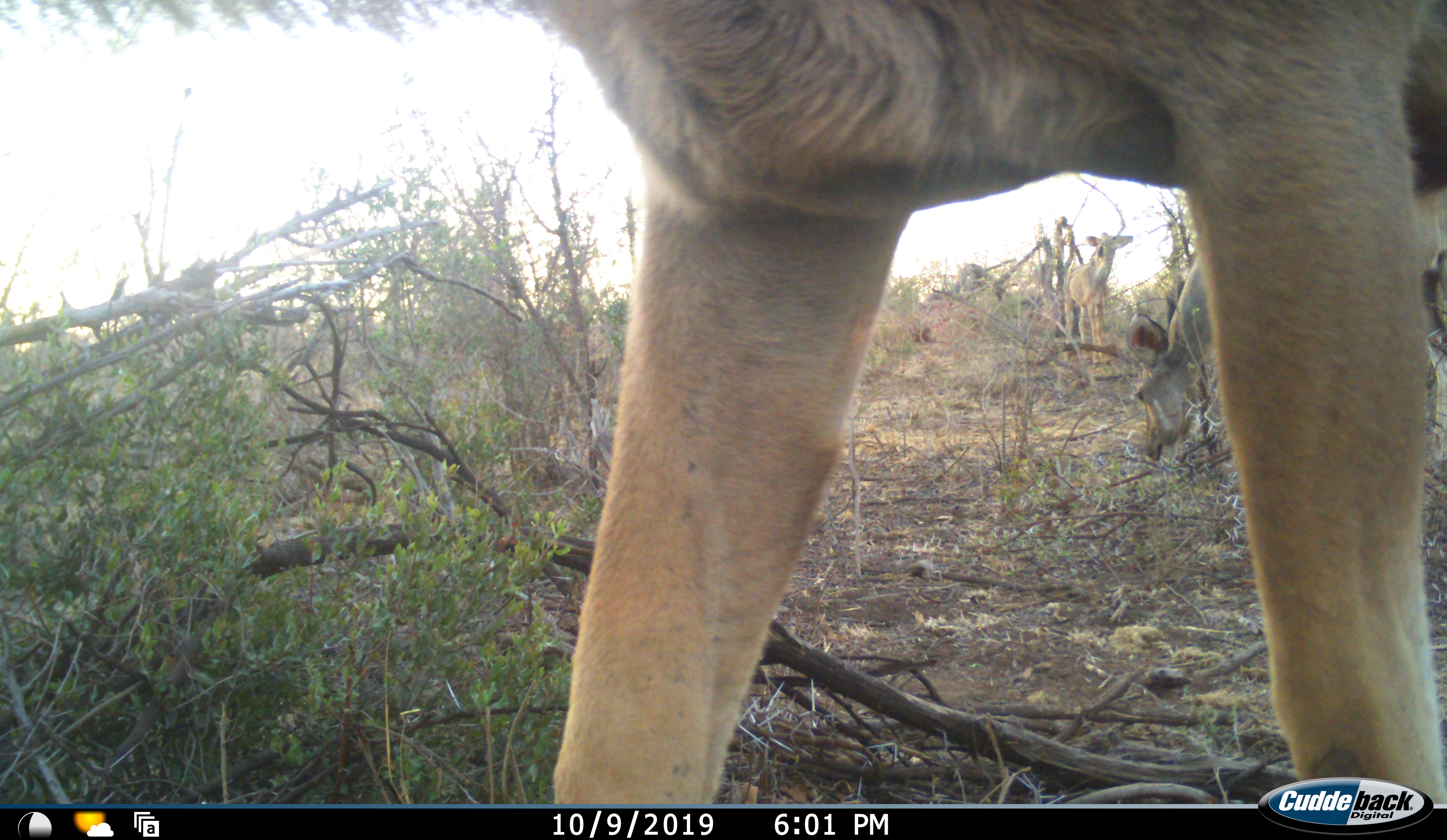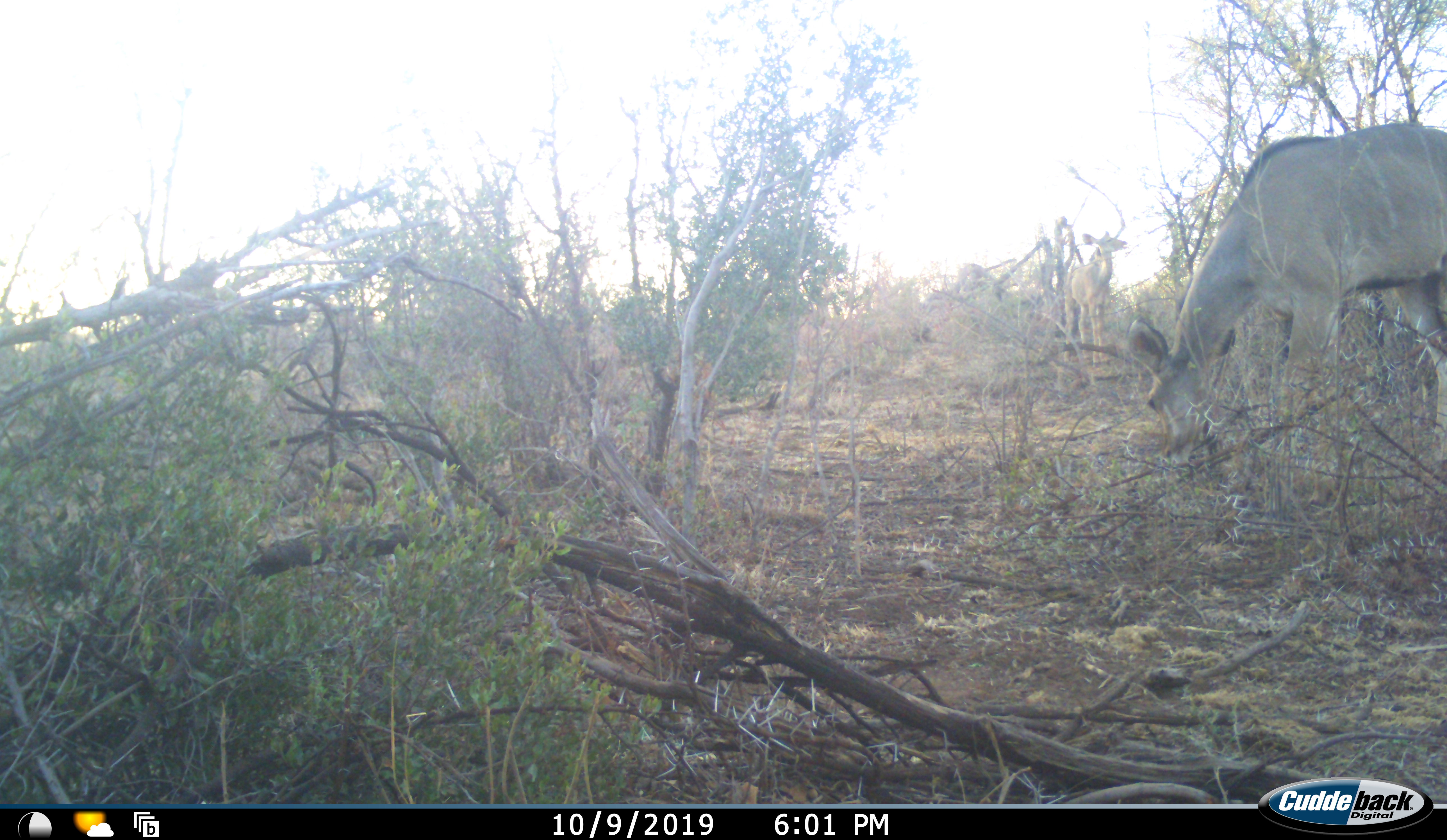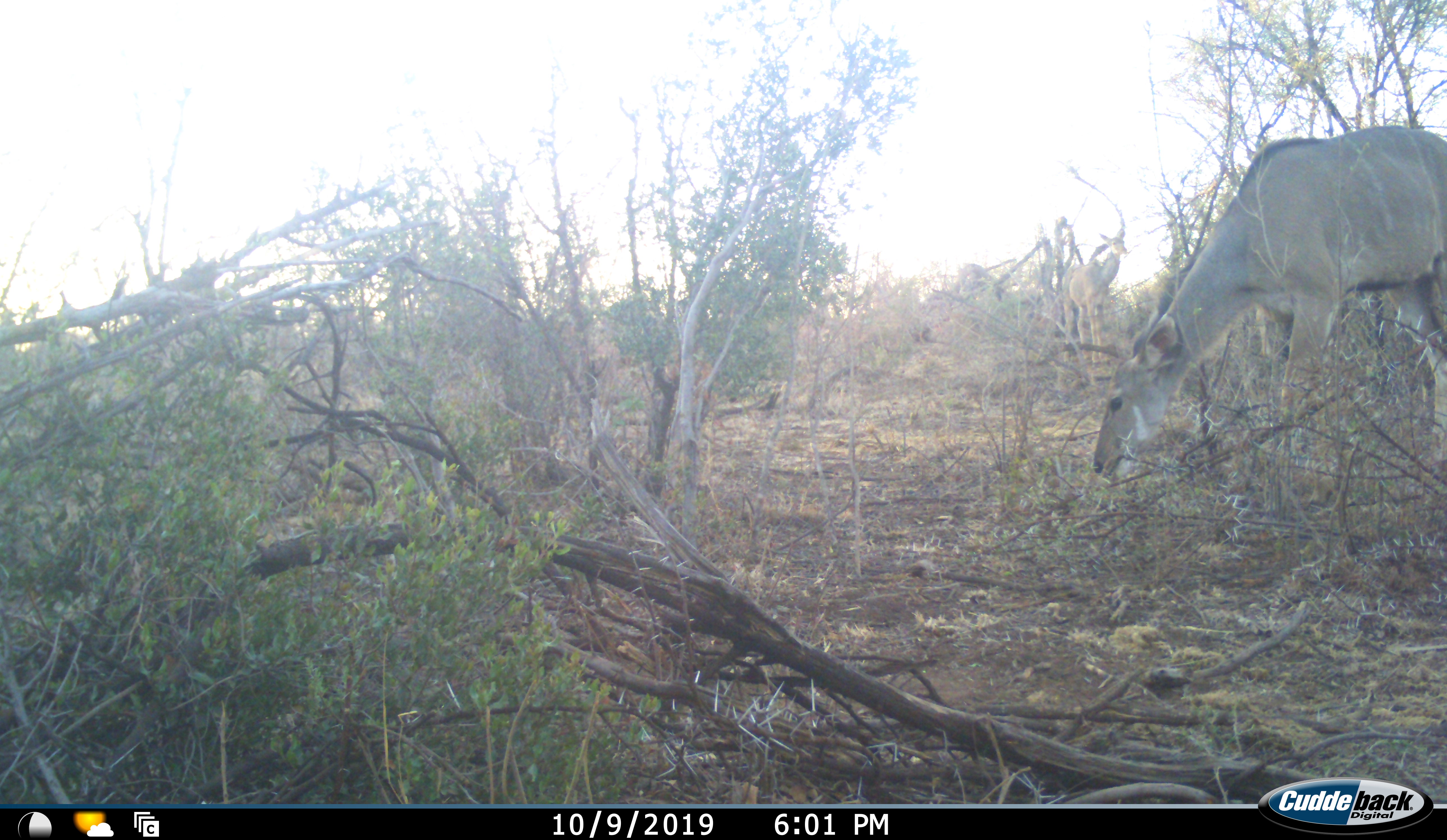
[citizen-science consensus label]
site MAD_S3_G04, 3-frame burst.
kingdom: Animalia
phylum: Chordata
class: Mammalia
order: Artiodactyla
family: Bovidae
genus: Tragelaphus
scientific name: Tragelaphus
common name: kudu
Kudu (Tragelaphus), count 3. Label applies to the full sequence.